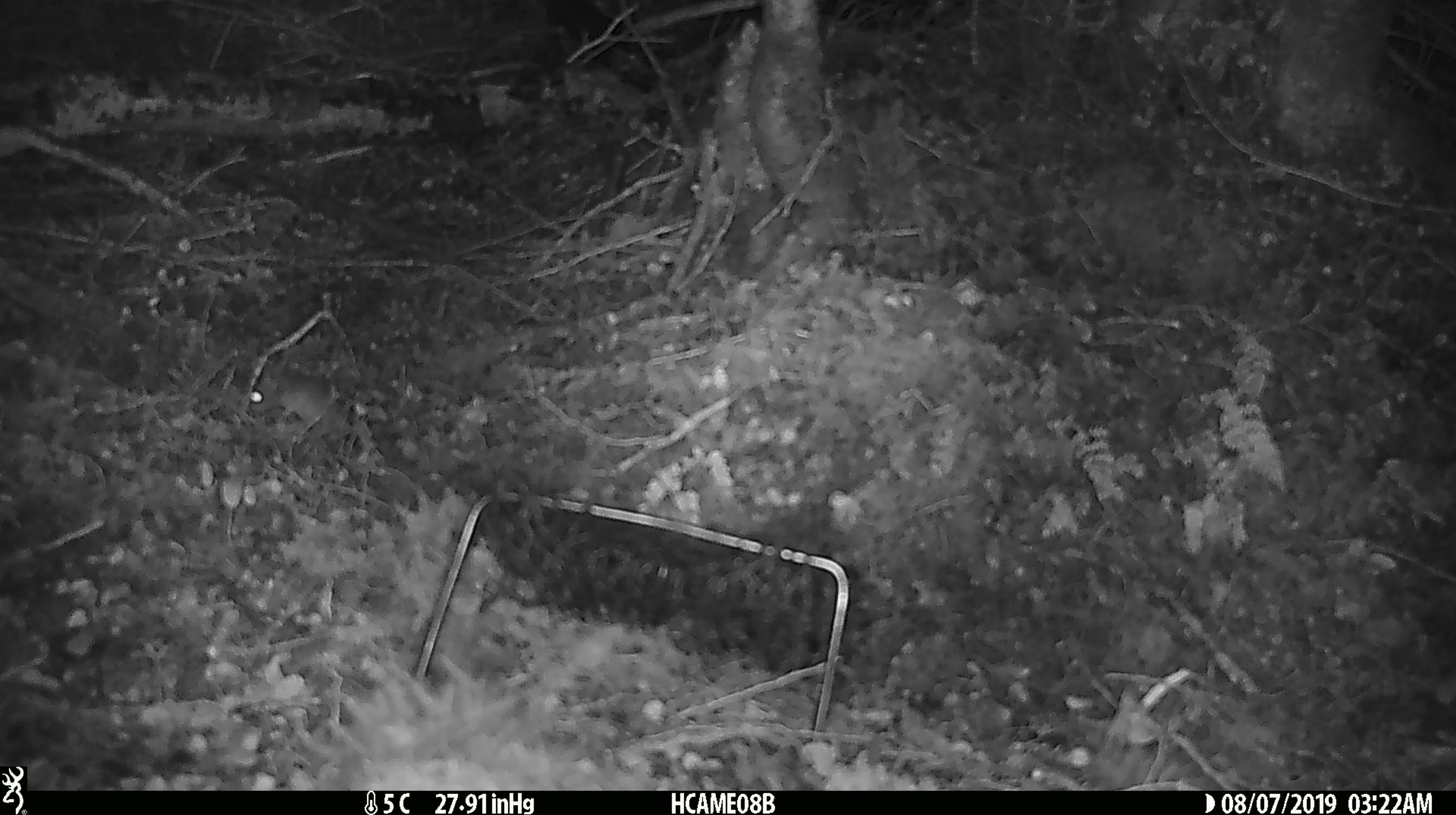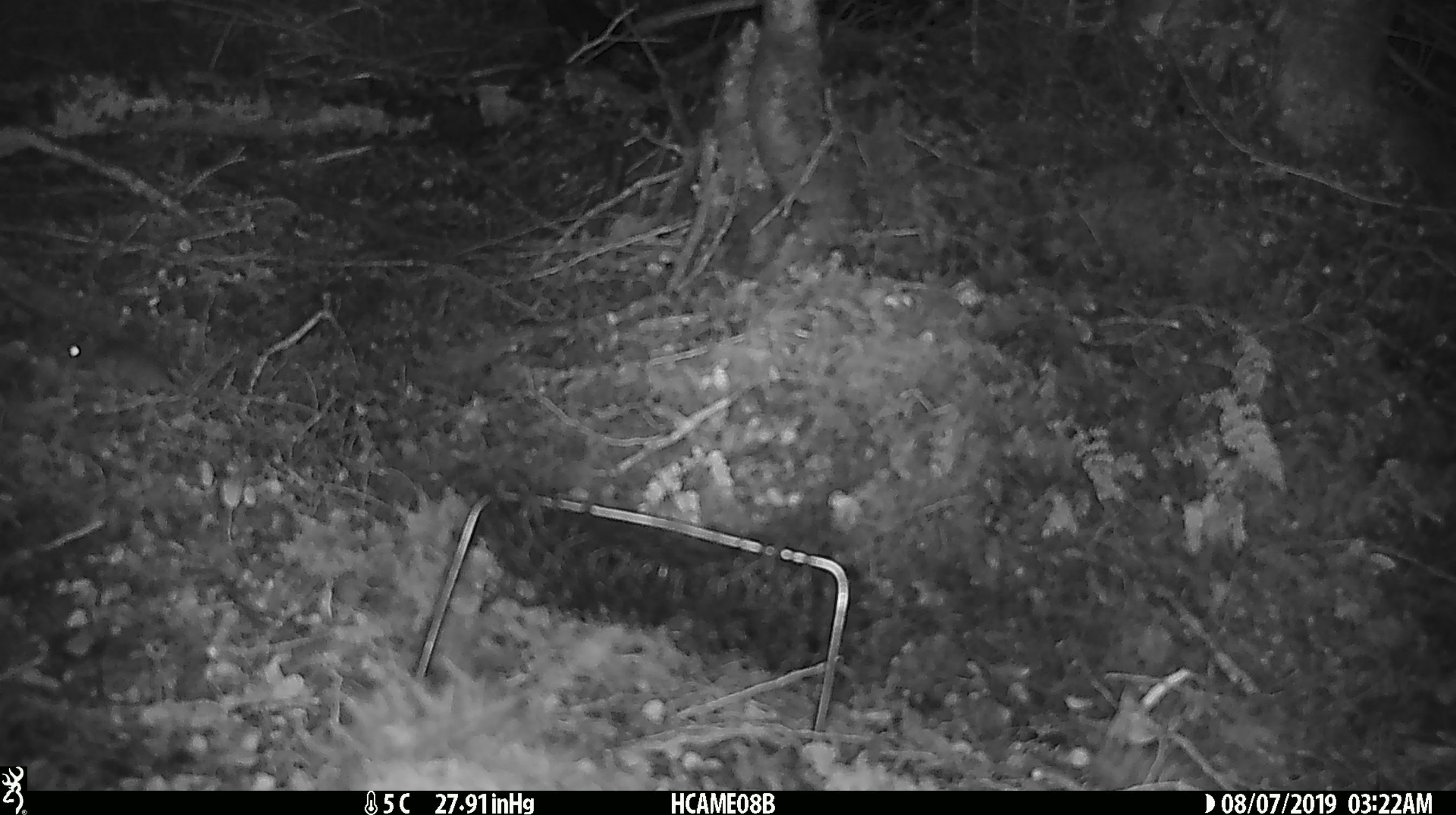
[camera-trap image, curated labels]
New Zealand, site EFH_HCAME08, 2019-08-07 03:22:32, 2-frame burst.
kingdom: Animalia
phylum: Chordata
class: Mammalia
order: Rodentia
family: Muridae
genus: Mus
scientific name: Mus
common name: mouse